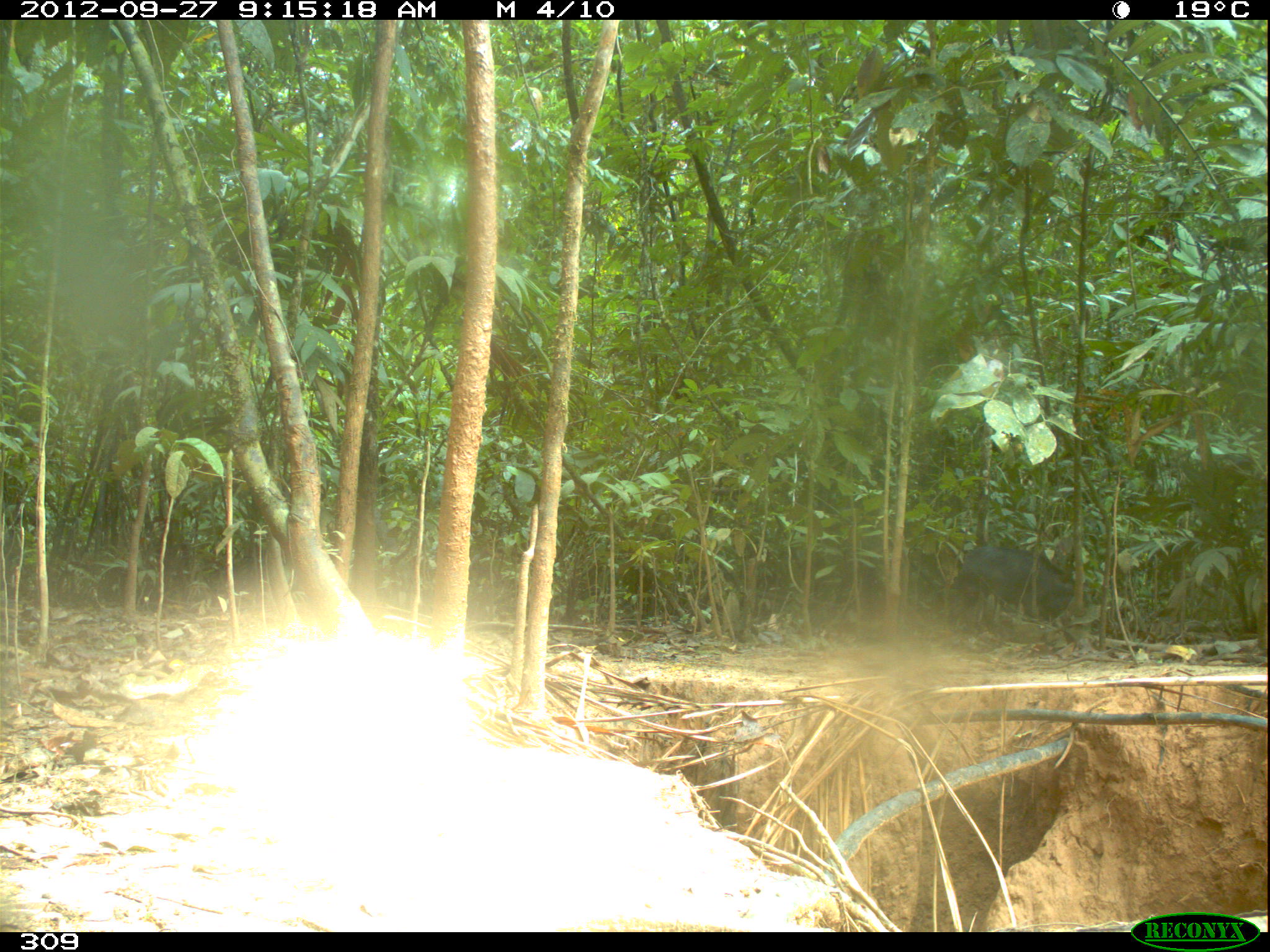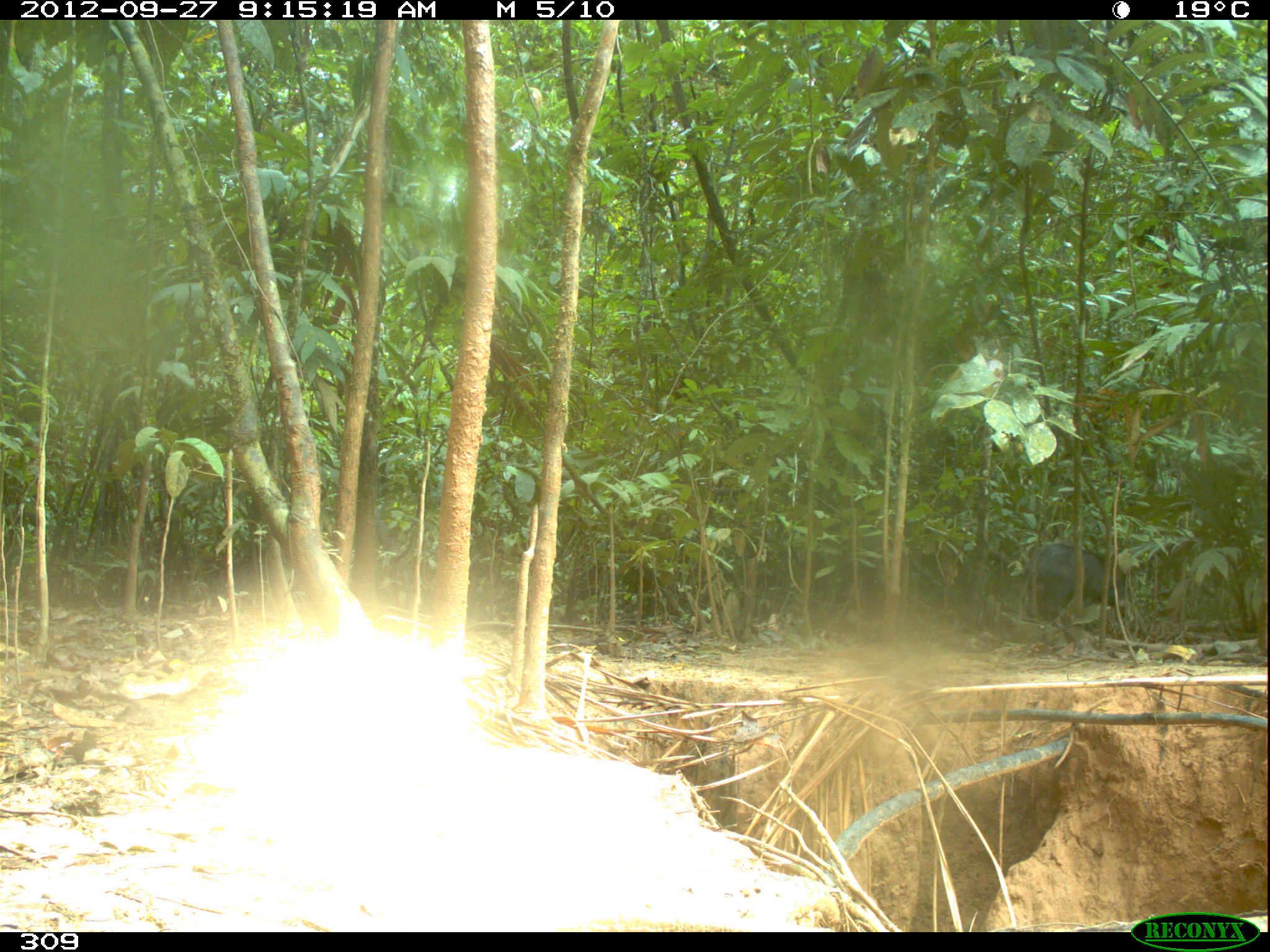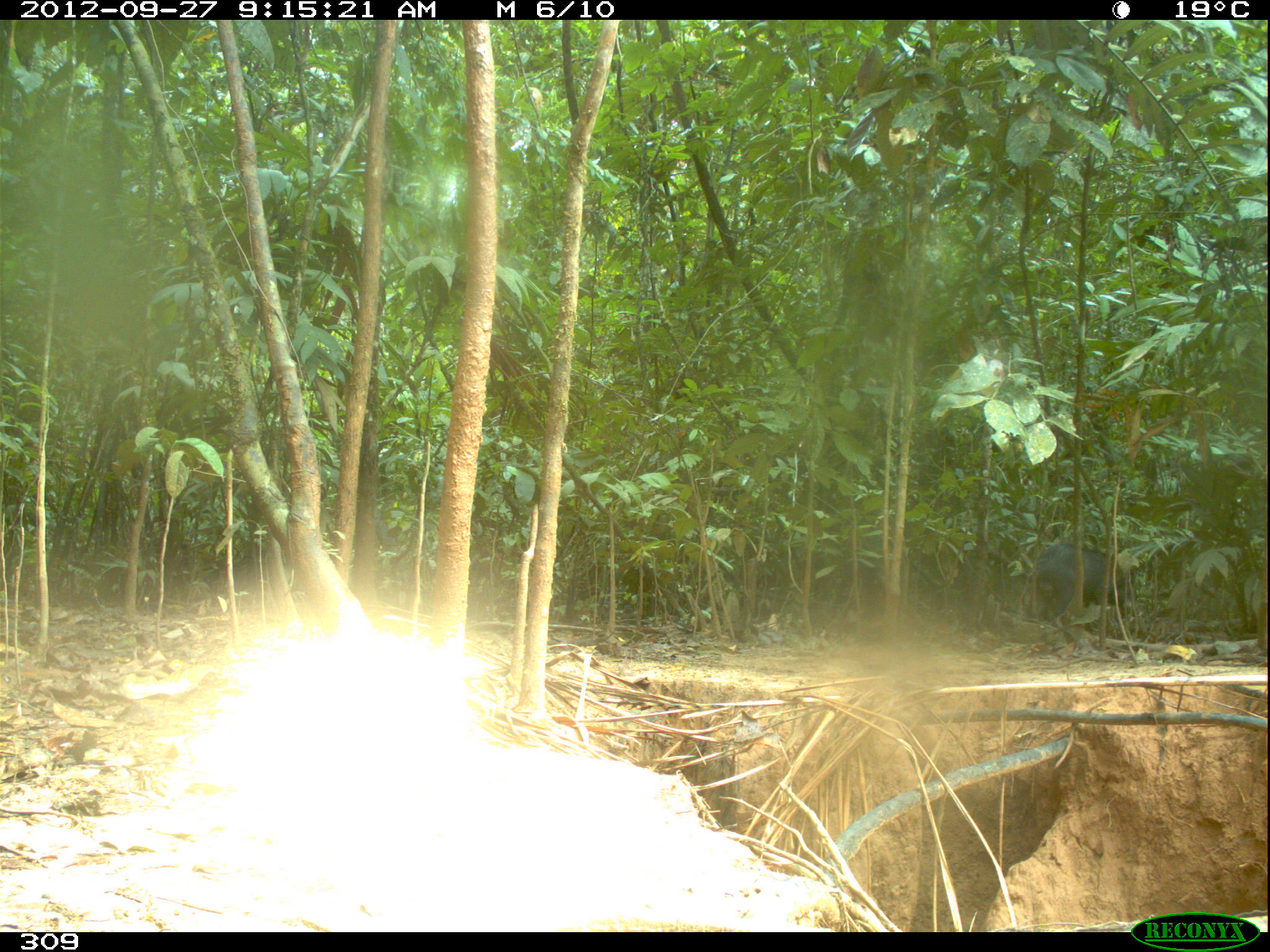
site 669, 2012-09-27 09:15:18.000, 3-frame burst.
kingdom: Animalia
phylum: Chordata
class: Mammalia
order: Artiodactyla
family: Tayassuidae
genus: Tayassu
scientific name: Tayassu pecari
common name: white-lipped peccary